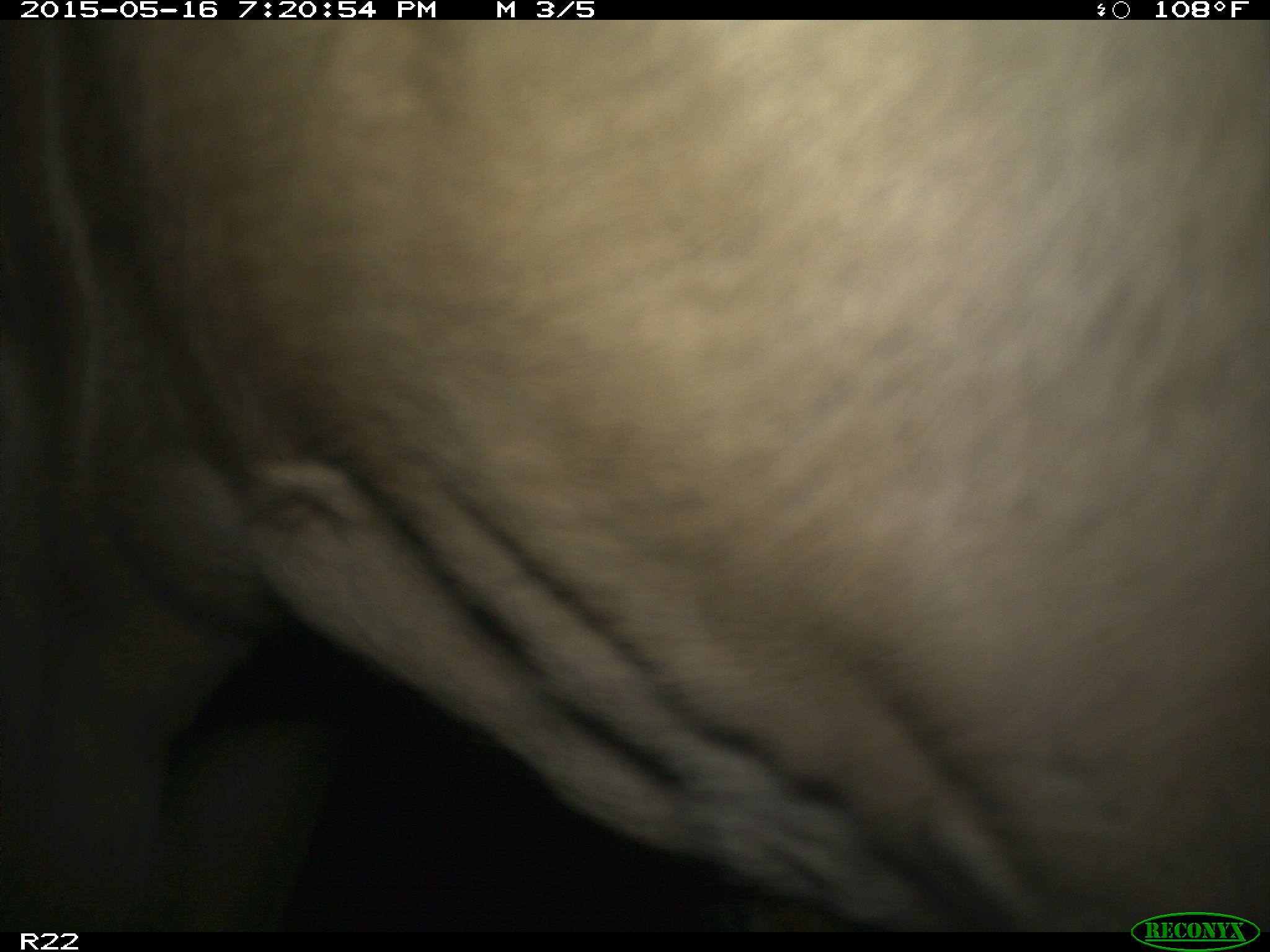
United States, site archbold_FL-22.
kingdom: Animalia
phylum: Chordata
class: Mammalia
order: Artiodactyla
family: Bovidae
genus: Bos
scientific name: Bos taurus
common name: domestic cow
Bos taurus (domestic cow).